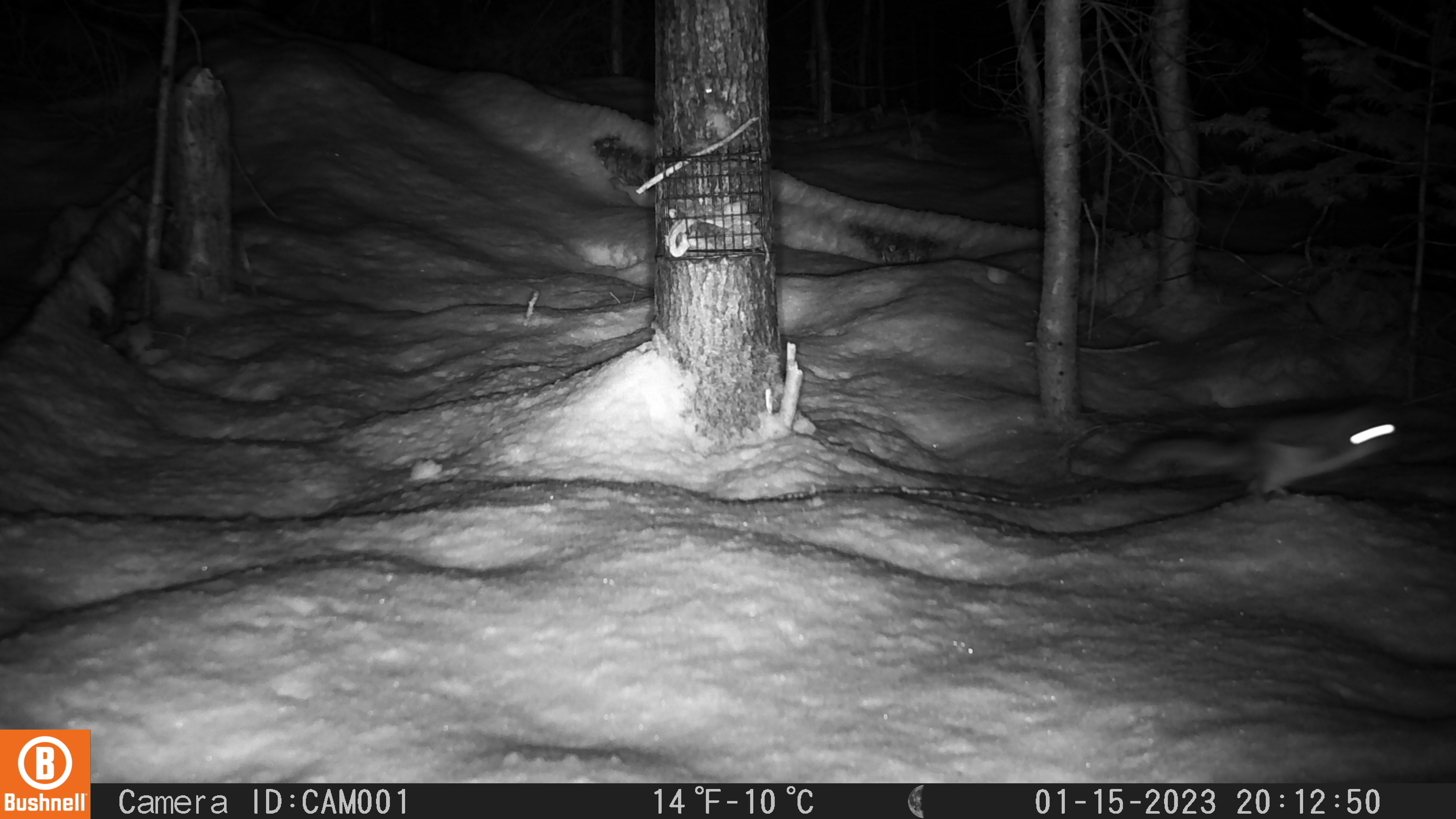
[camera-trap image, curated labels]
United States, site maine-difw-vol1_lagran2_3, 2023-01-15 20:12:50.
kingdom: Animalia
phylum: Chordata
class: Mammalia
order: Rodentia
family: Sciuridae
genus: Glaucomys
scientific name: Glaucomys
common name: flying squirrel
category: flying squirrel sp.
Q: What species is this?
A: Flying squirrel sp. (flying squirrel) (Glaucomys).